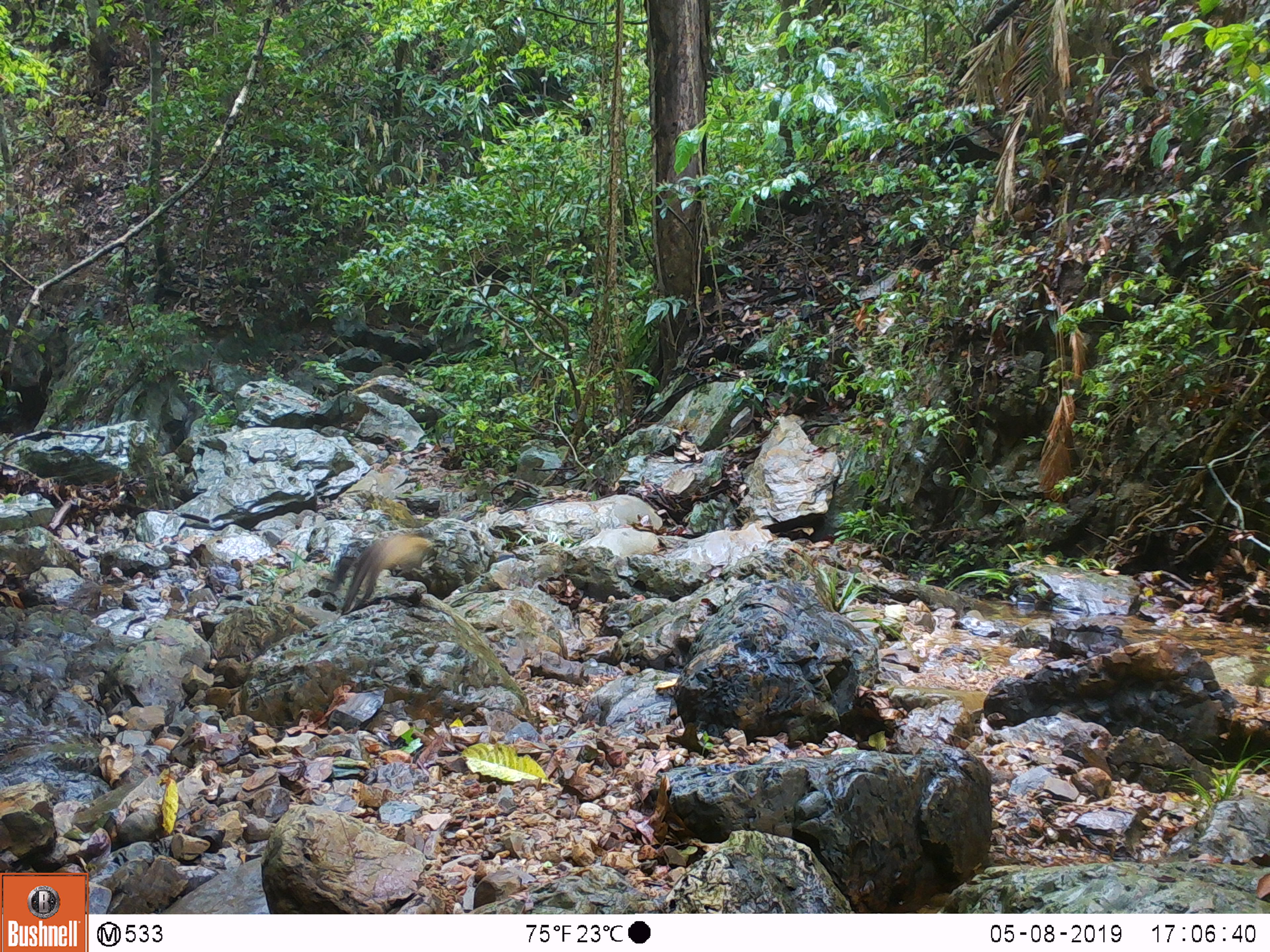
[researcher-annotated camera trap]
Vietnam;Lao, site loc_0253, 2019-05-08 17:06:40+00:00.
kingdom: Animalia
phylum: Chordata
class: Mammalia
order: Carnivora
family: Mustelidae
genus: Martes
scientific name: Martes flavigula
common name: yellow-throated marten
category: yellow throated marten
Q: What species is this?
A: Yellow throated marten (yellow-throated marten) (Martes flavigula).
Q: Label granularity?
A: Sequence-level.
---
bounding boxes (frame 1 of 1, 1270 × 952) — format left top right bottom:
yellow throated marten: 331 535 432 612